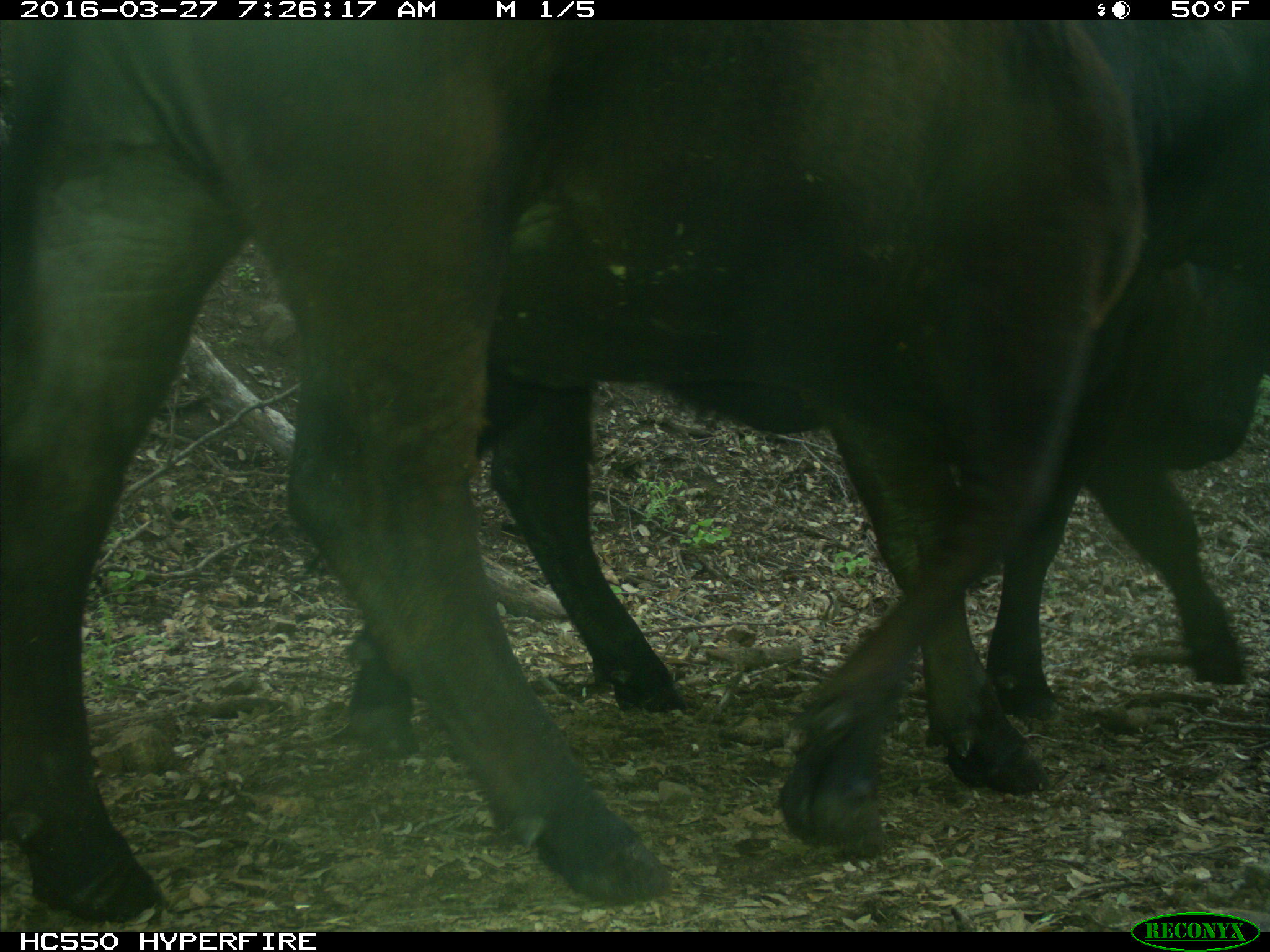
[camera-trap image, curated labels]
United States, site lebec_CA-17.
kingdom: Animalia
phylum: Chordata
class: Mammalia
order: Artiodactyla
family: Bovidae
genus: Bos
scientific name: Bos taurus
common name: domestic cow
Bos taurus (domestic cow).